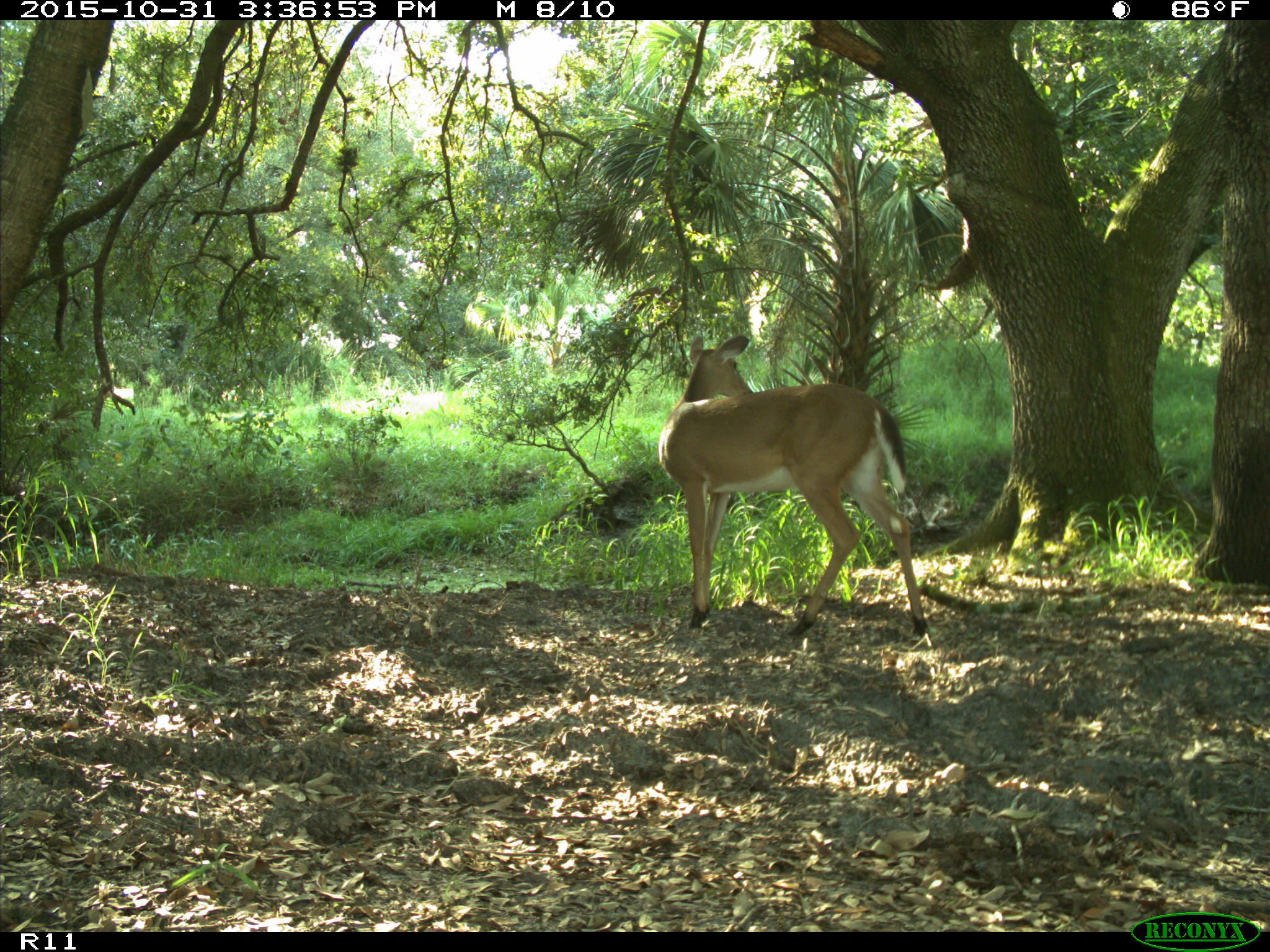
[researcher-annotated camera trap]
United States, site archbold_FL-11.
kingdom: Animalia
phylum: Chordata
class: Mammalia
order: Artiodactyla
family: Cervidae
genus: Odocoileus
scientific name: Odocoileus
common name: deer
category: unidentified deer